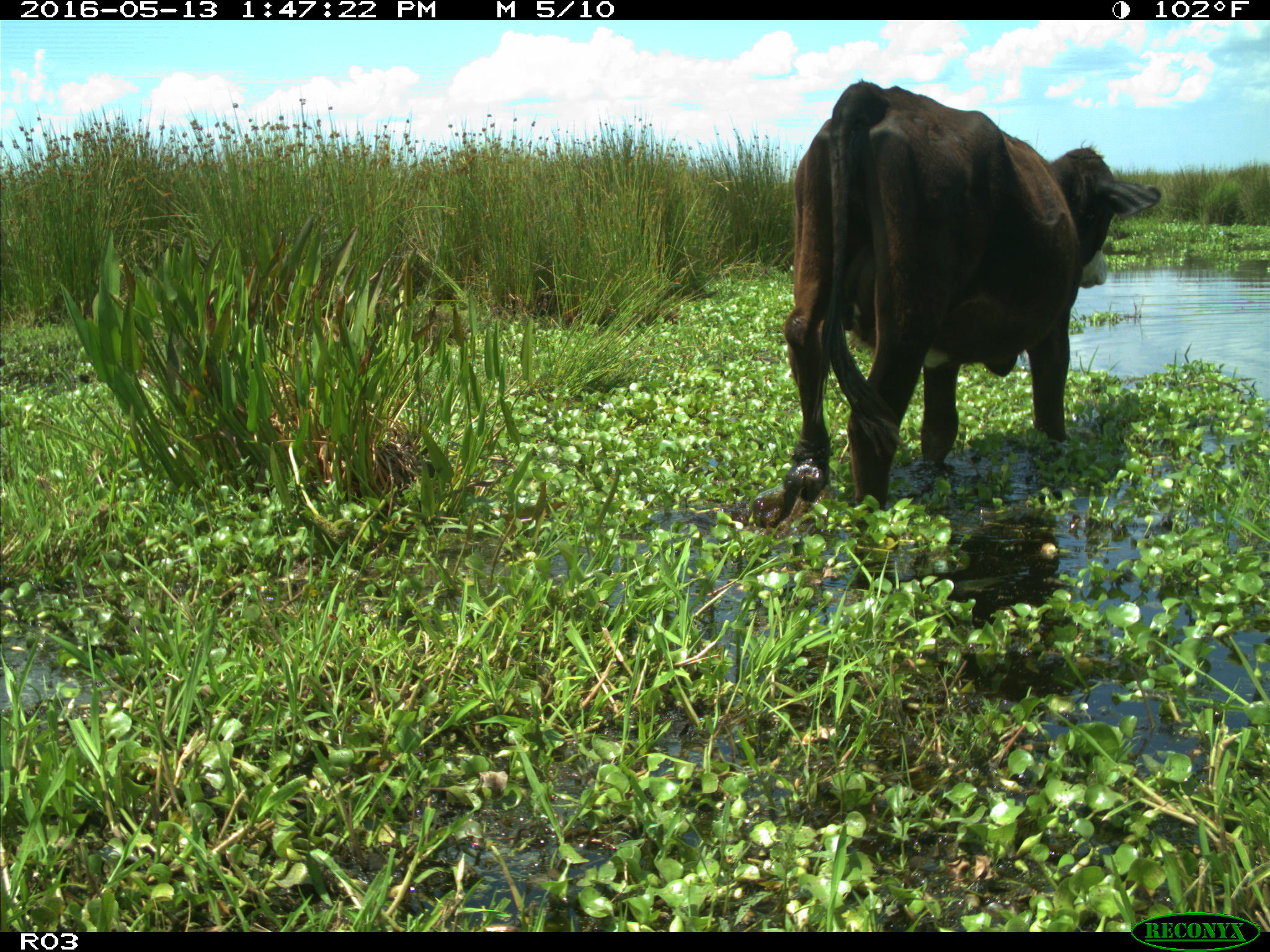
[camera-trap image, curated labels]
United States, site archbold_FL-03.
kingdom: Animalia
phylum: Chordata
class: Mammalia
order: Artiodactyla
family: Bovidae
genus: Bos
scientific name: Bos taurus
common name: domestic cow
Bos taurus (domestic cow).